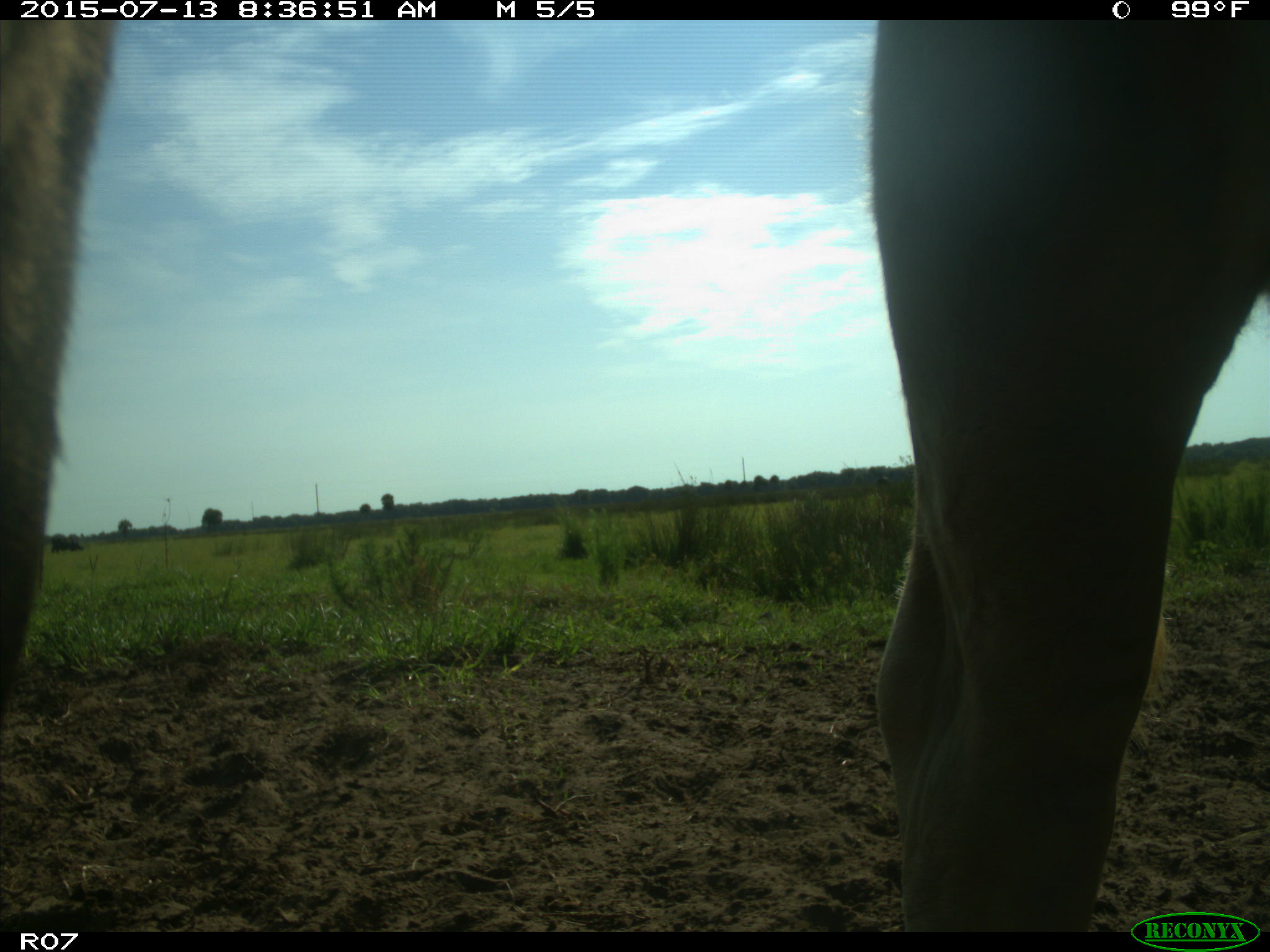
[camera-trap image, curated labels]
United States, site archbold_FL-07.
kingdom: Animalia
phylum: Chordata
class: Mammalia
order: Artiodactyla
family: Bovidae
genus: Bos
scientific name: Bos taurus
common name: domestic cow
Bos taurus (domestic cow).